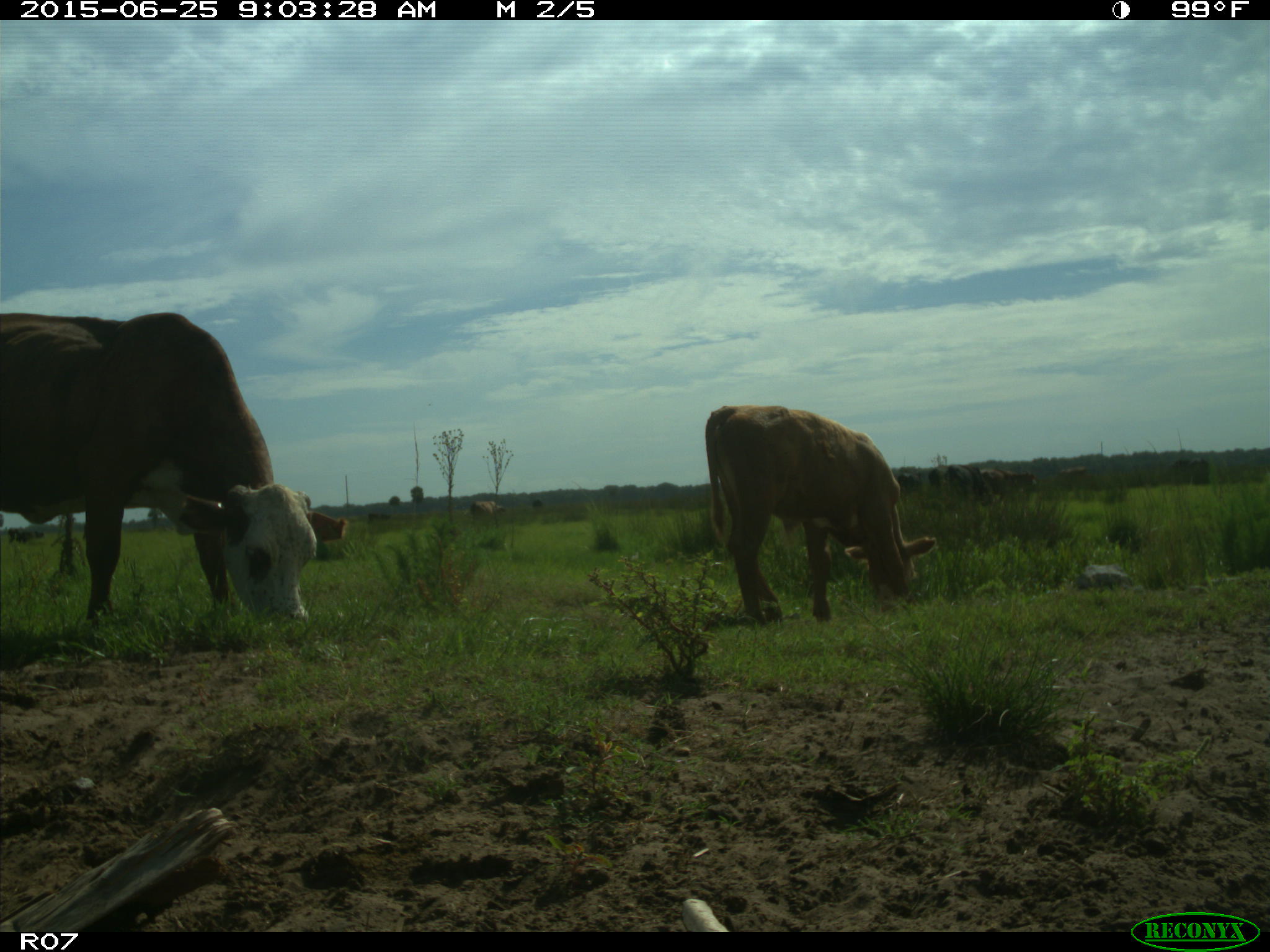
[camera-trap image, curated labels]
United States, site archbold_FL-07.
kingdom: Animalia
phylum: Chordata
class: Mammalia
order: Artiodactyla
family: Bovidae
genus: Bos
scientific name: Bos taurus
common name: domestic cow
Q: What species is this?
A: Bos taurus (domestic cow).